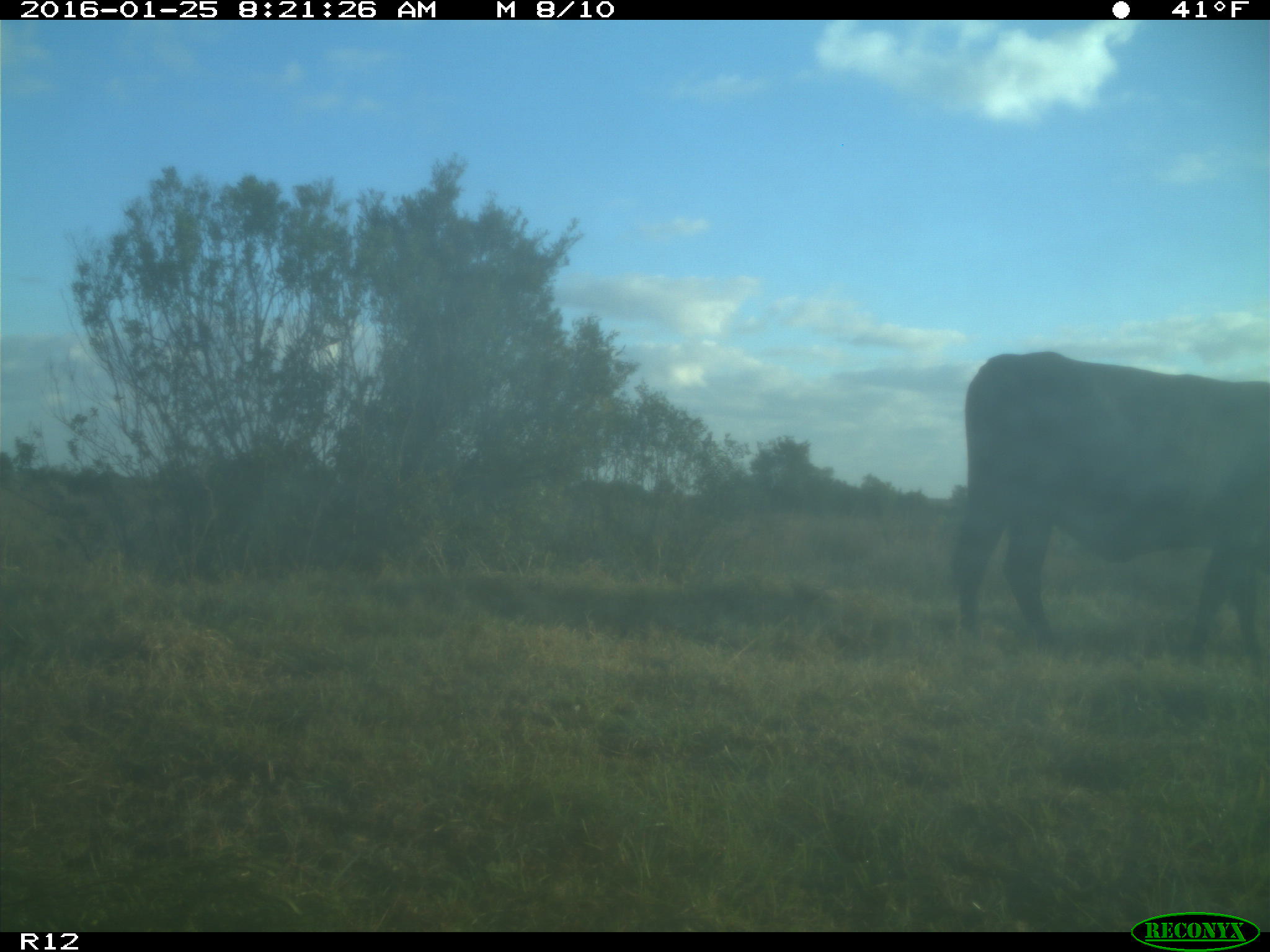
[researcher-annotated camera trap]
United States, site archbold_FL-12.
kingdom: Animalia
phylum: Chordata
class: Mammalia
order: Artiodactyla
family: Bovidae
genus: Bos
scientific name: Bos taurus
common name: domestic cow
Bos taurus (domestic cow).